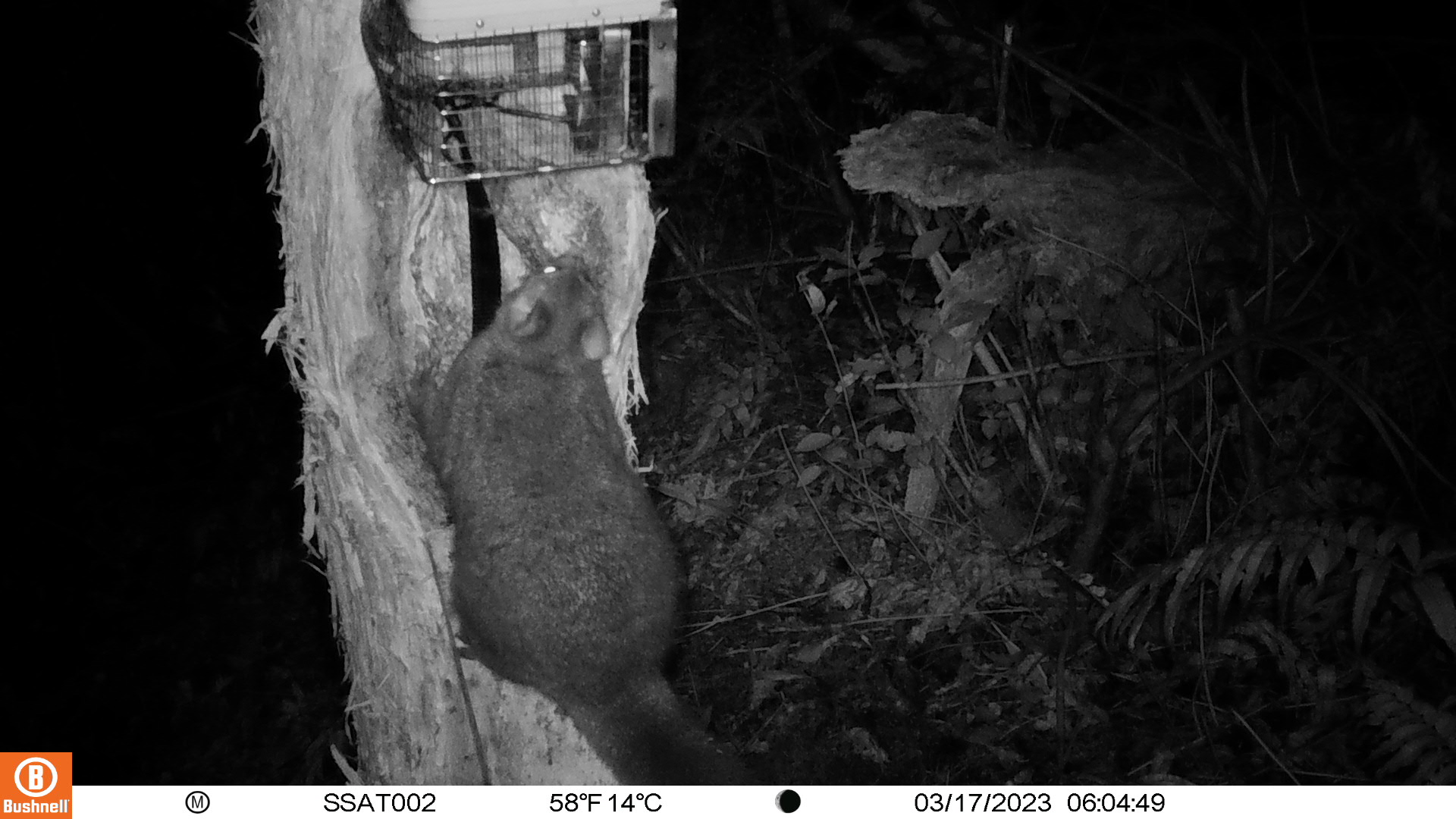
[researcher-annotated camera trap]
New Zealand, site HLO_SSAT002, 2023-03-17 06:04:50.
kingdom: Animalia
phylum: Chordata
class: Mammalia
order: Diprotodontia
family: Phalangeridae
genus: Trichosurus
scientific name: Trichosurus vulpecula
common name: common brushtail possum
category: possum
Possum (common brushtail possum) (Trichosurus vulpecula).